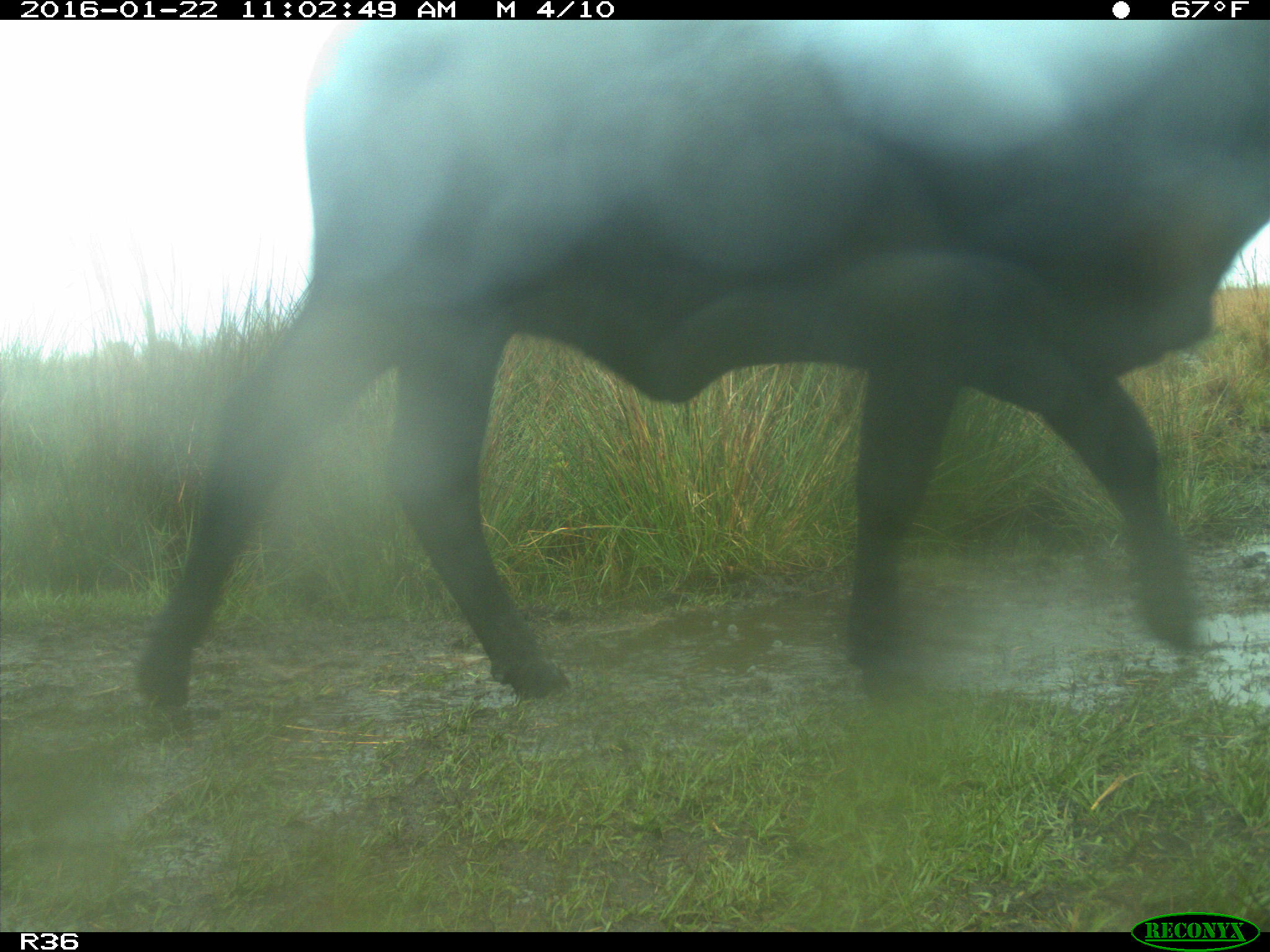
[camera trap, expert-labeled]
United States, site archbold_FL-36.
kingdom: Animalia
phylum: Chordata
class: Mammalia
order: Artiodactyla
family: Bovidae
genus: Bos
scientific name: Bos taurus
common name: domestic cow